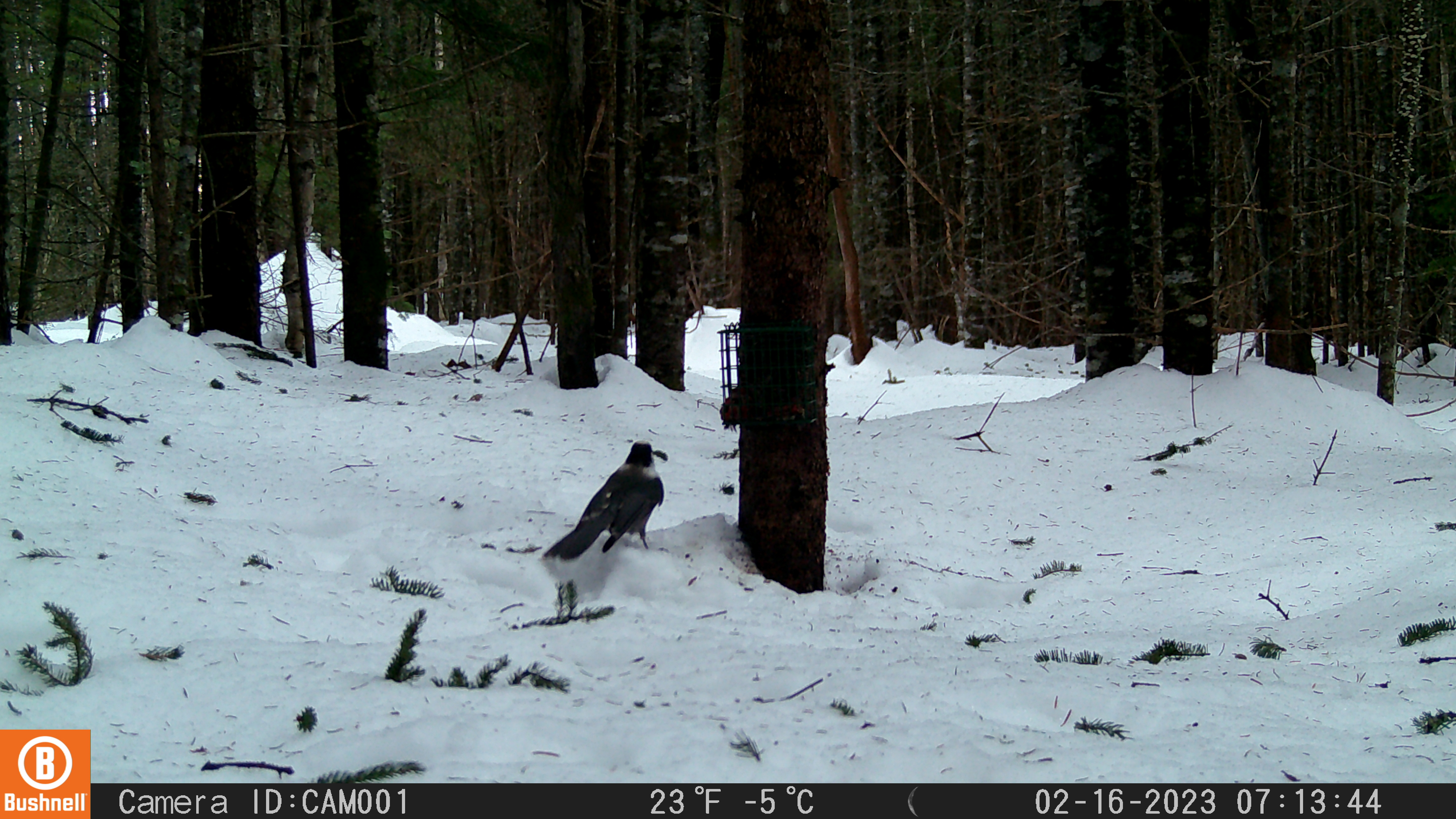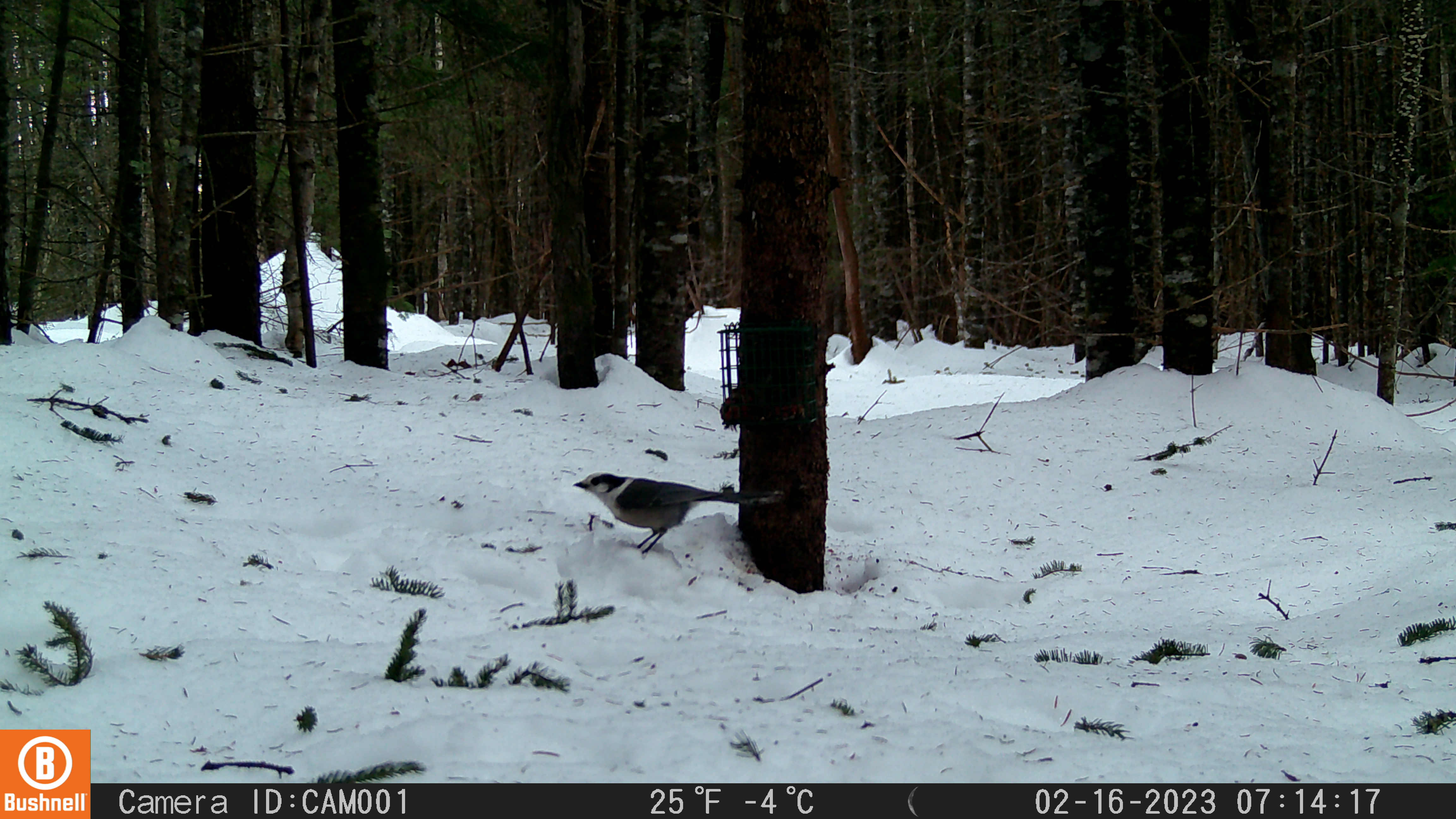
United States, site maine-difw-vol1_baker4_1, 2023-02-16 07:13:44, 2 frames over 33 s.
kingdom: Animalia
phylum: Chordata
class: Aves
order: Passeriformes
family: Corvidae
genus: Perisoreus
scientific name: Perisoreus canadensis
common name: canada jay